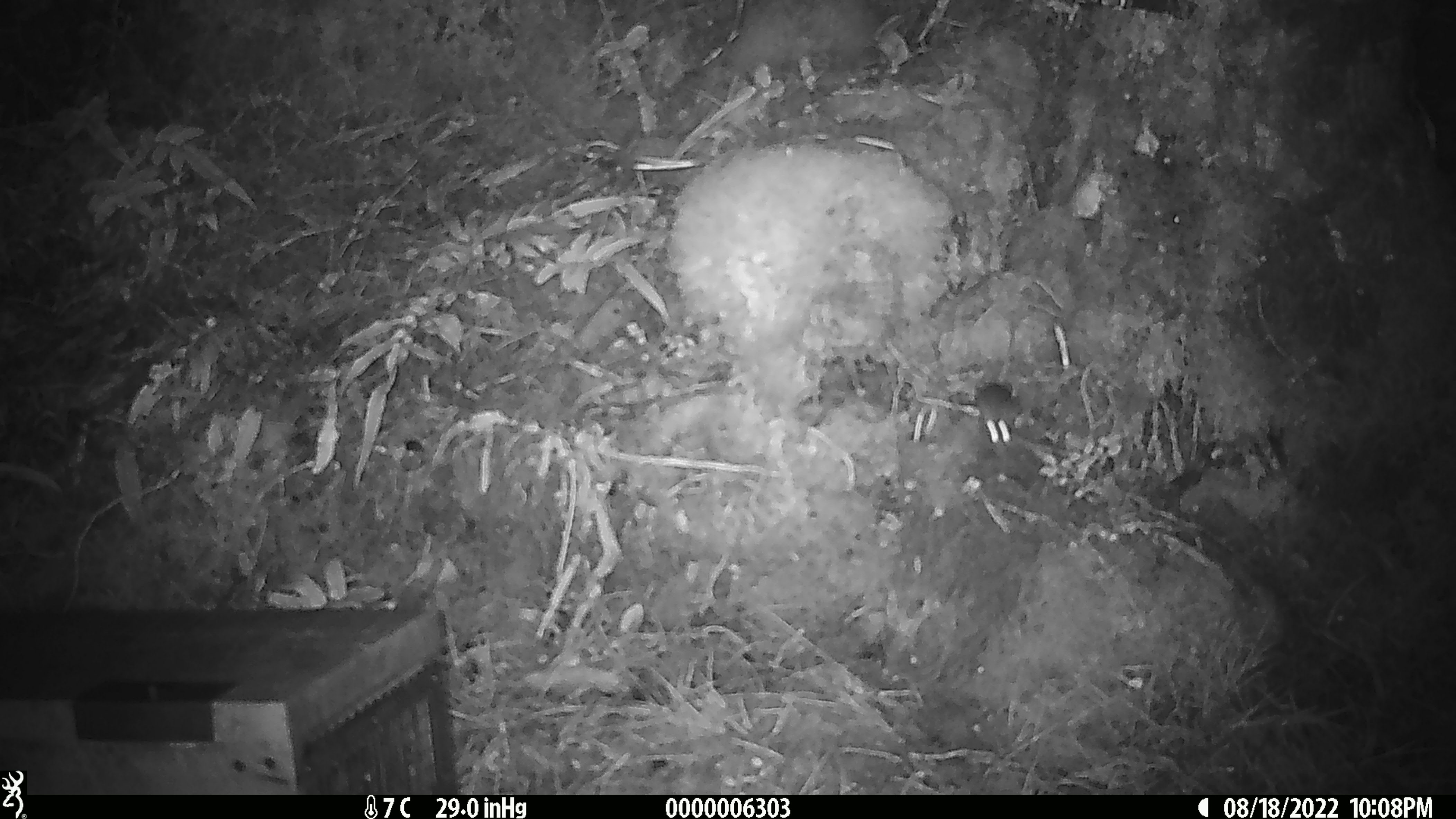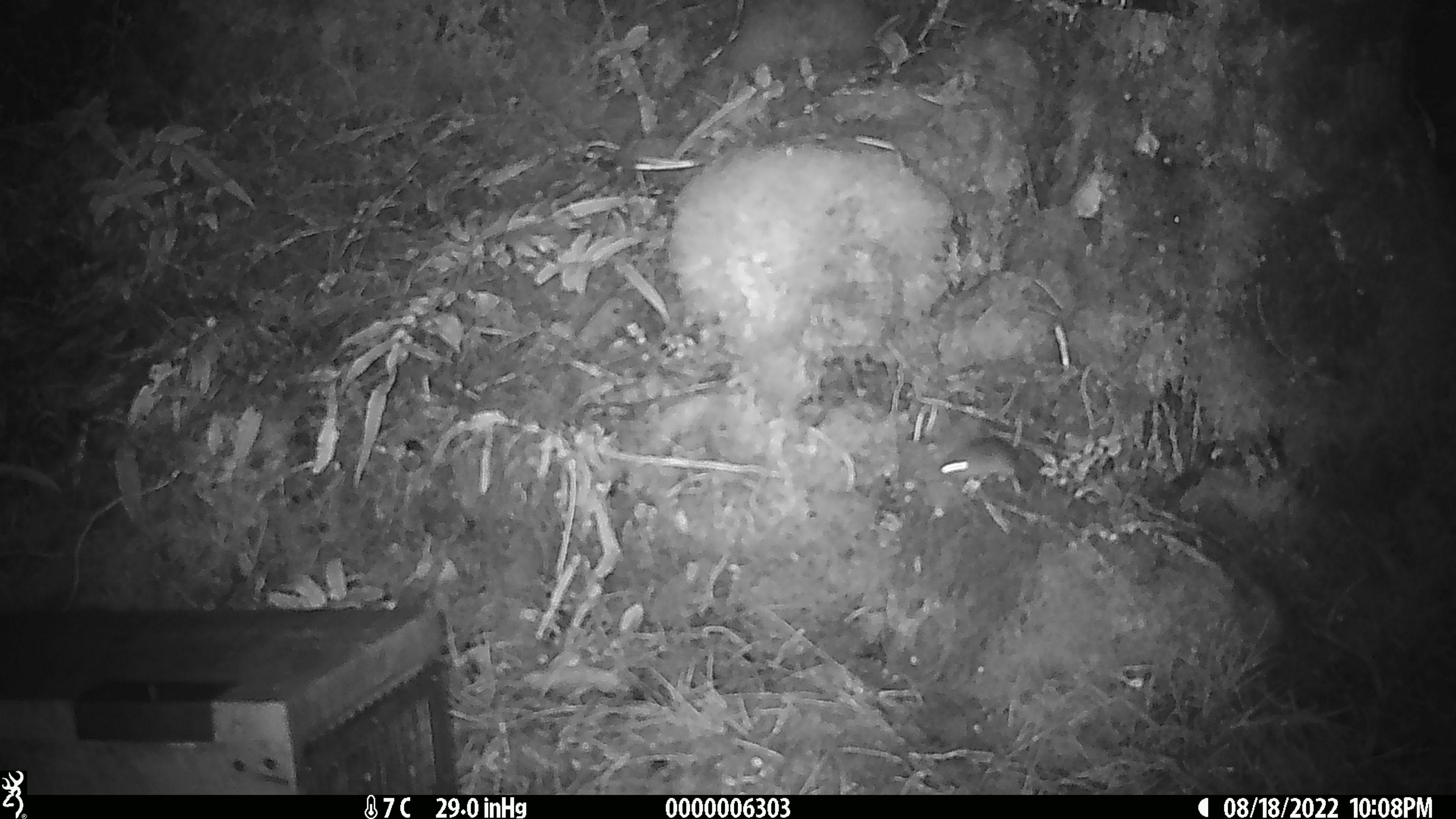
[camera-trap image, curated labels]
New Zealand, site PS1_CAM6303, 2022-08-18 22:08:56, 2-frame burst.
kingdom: Animalia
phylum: Chordata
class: Mammalia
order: Rodentia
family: Muridae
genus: Mus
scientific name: Mus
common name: mouse